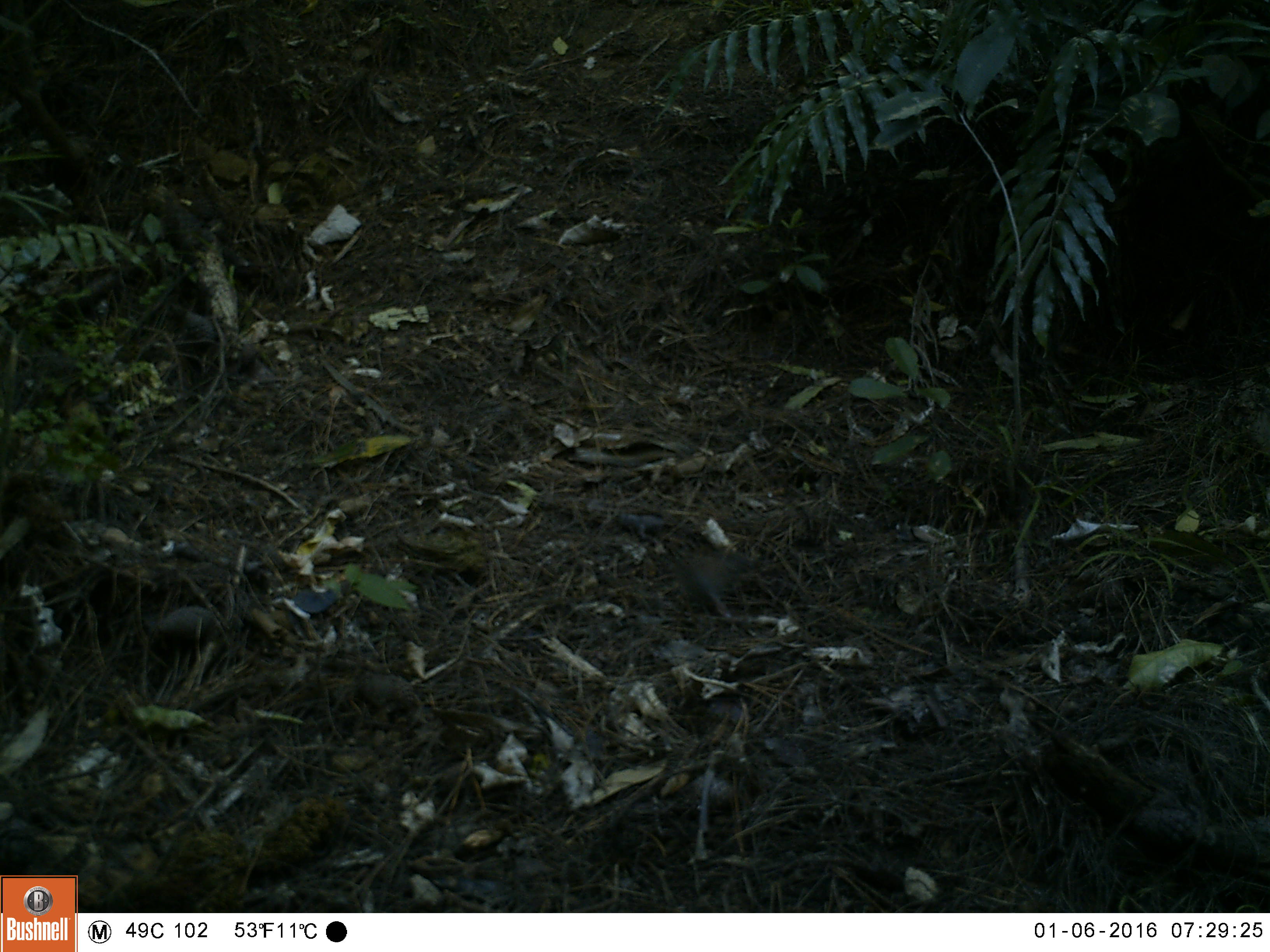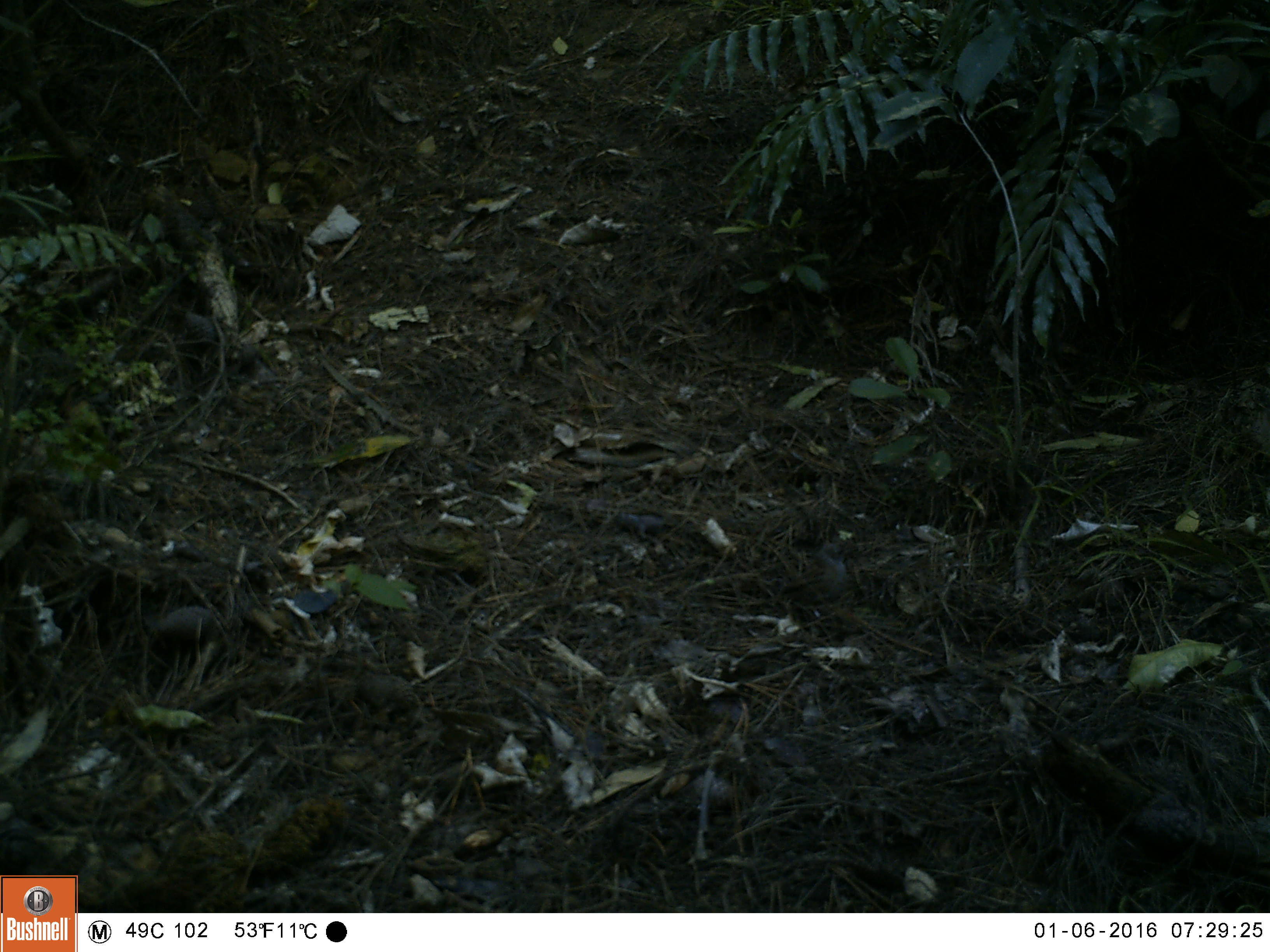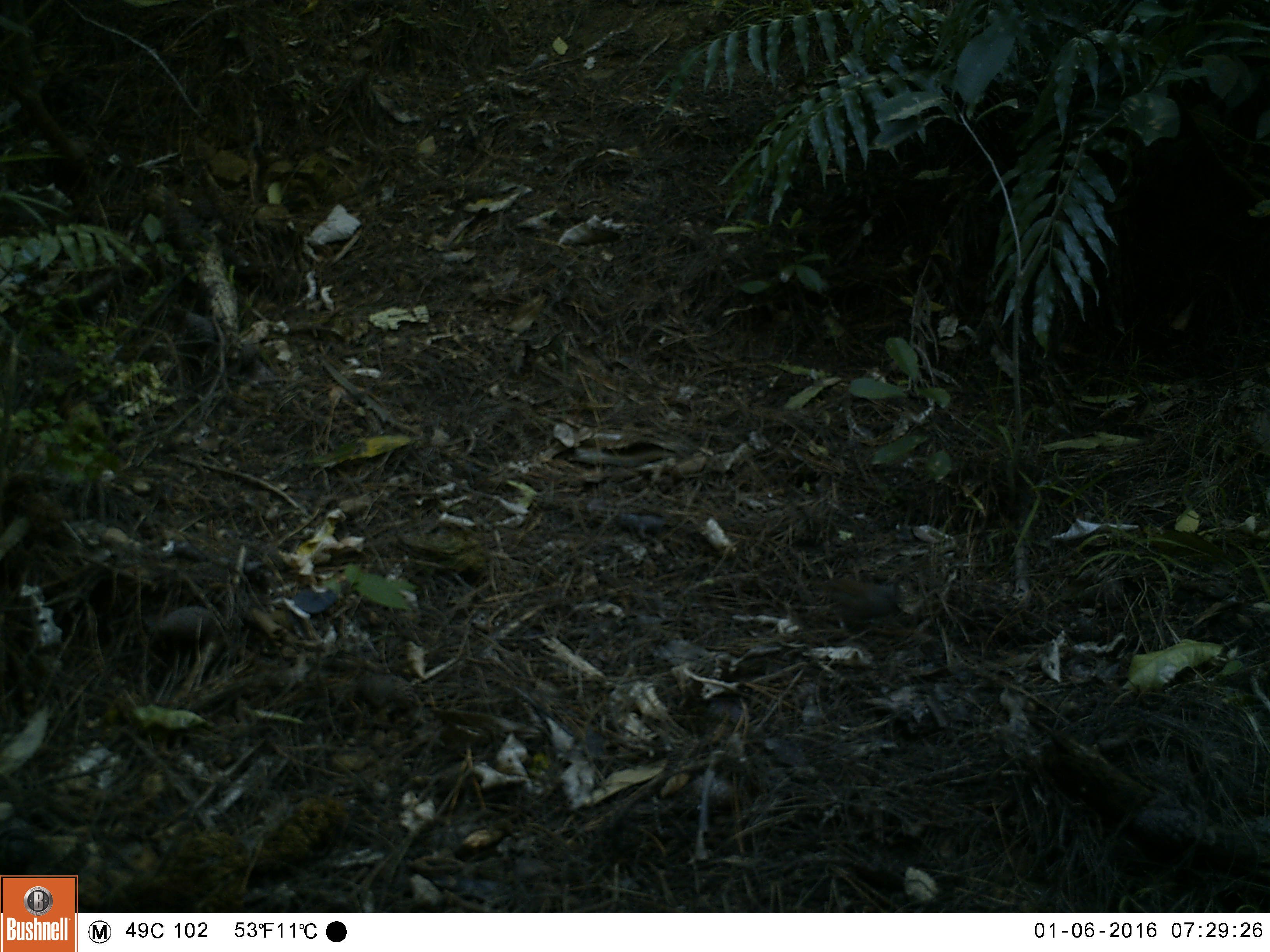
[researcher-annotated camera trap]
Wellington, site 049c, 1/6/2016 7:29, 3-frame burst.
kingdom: Animalia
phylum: Chordata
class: Aves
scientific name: Aves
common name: bird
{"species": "bird (Aves)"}